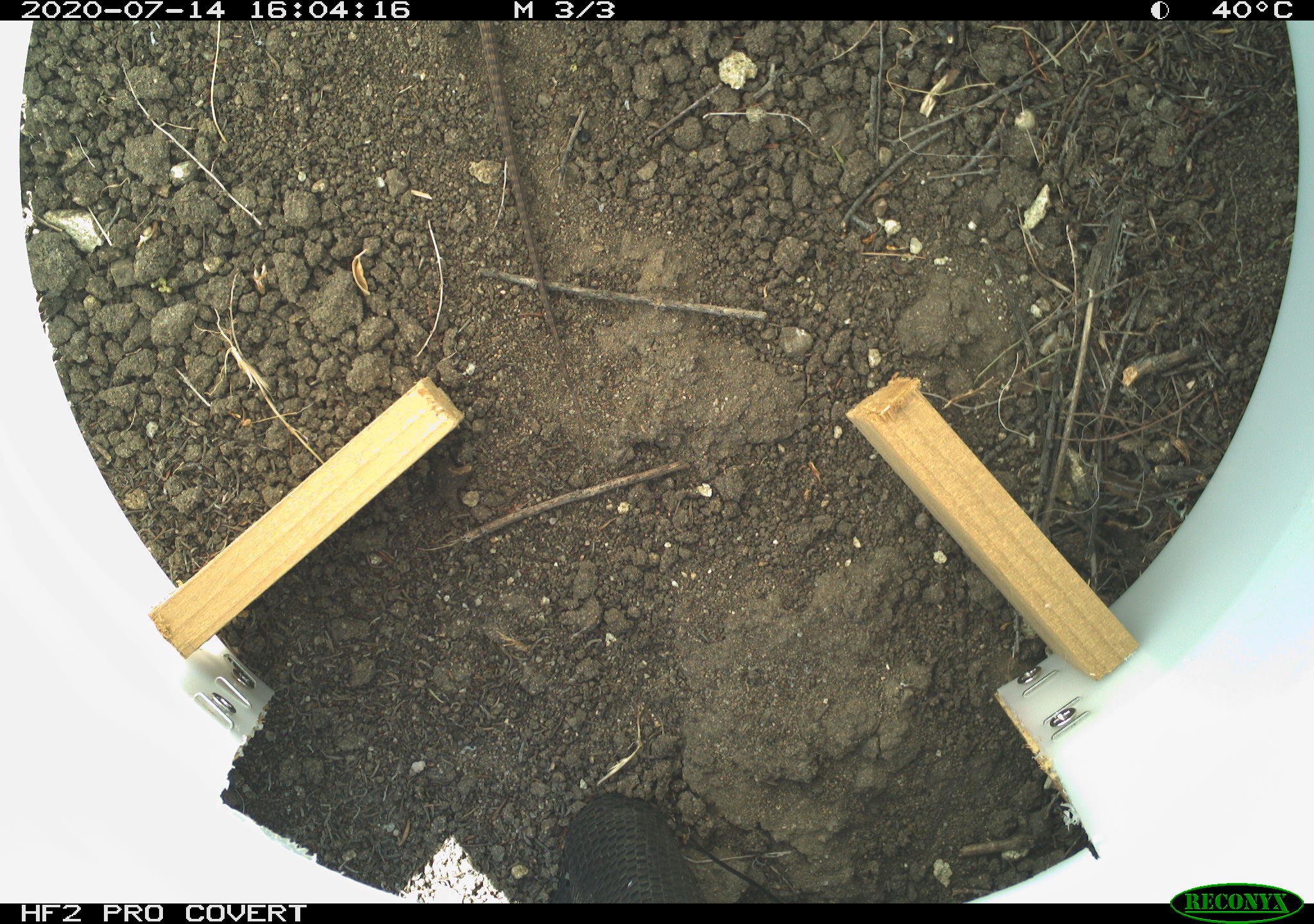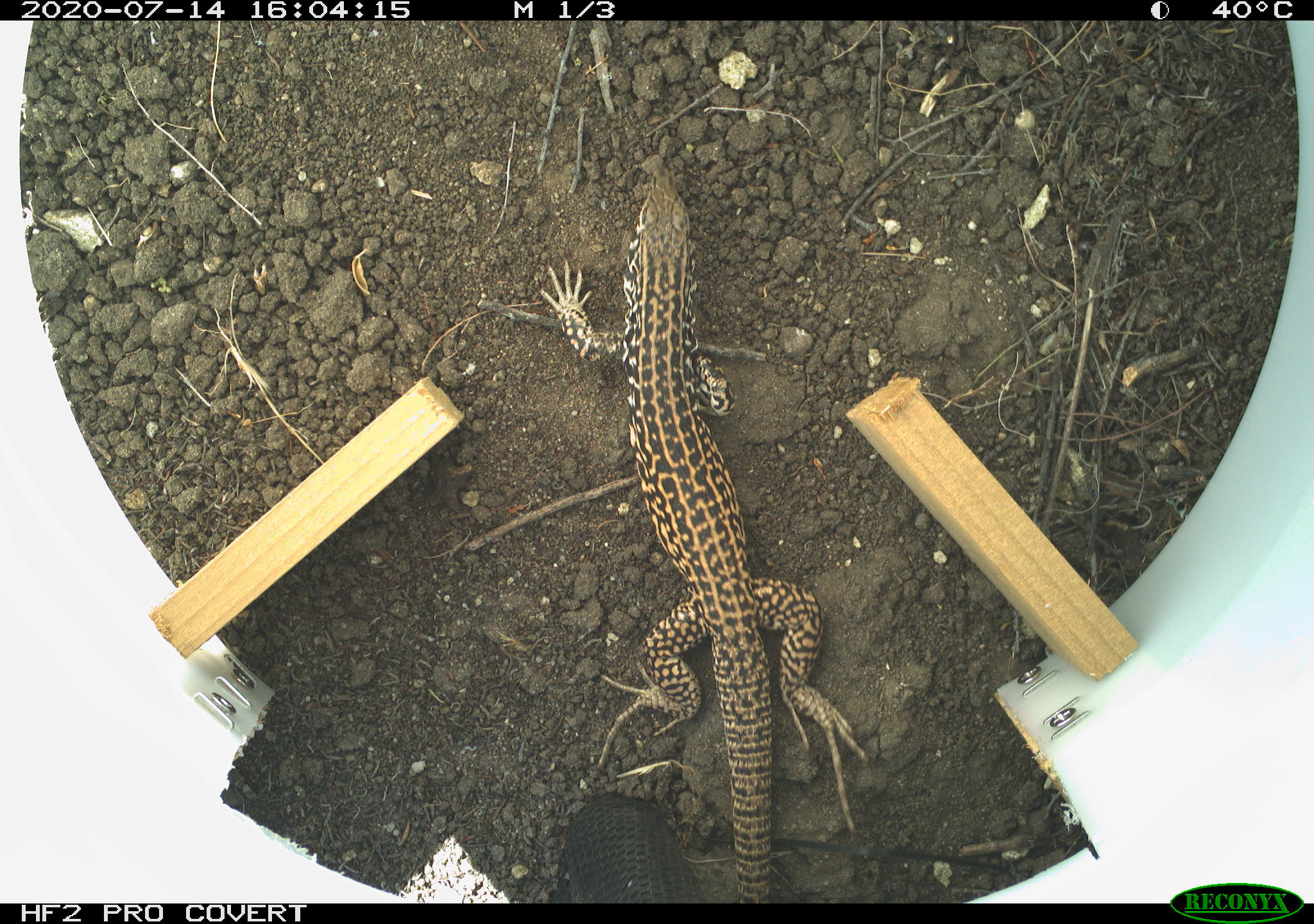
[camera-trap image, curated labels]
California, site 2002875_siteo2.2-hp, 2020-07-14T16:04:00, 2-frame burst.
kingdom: Animalia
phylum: Chordata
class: Reptilia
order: Squamata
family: Teiidae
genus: Aspidoscelis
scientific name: Aspidoscelis tigris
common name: western whiptail